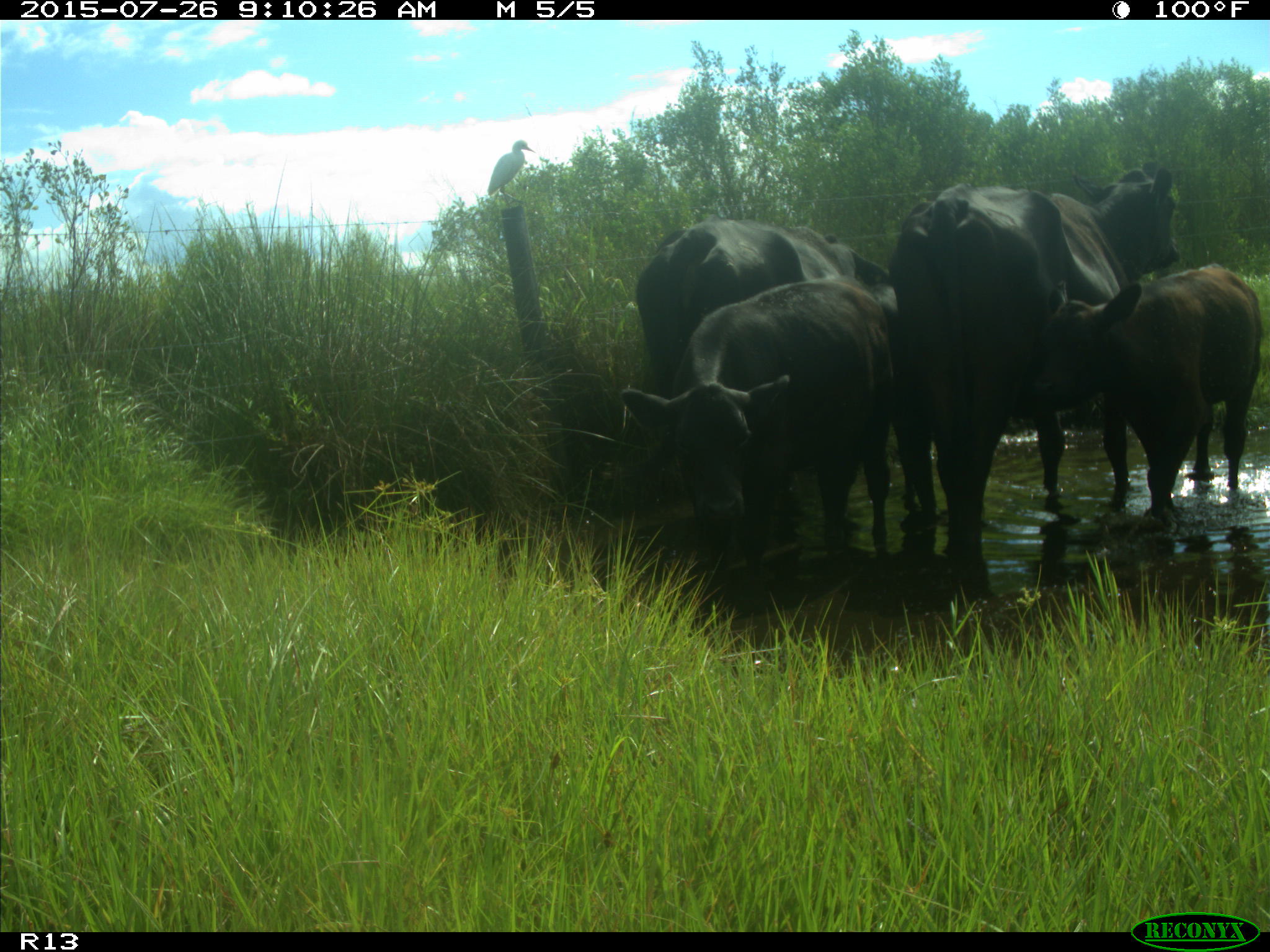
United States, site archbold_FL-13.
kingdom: Animalia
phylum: Chordata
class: Mammalia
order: Artiodactyla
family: Bovidae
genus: Bos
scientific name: Bos taurus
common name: domestic cow